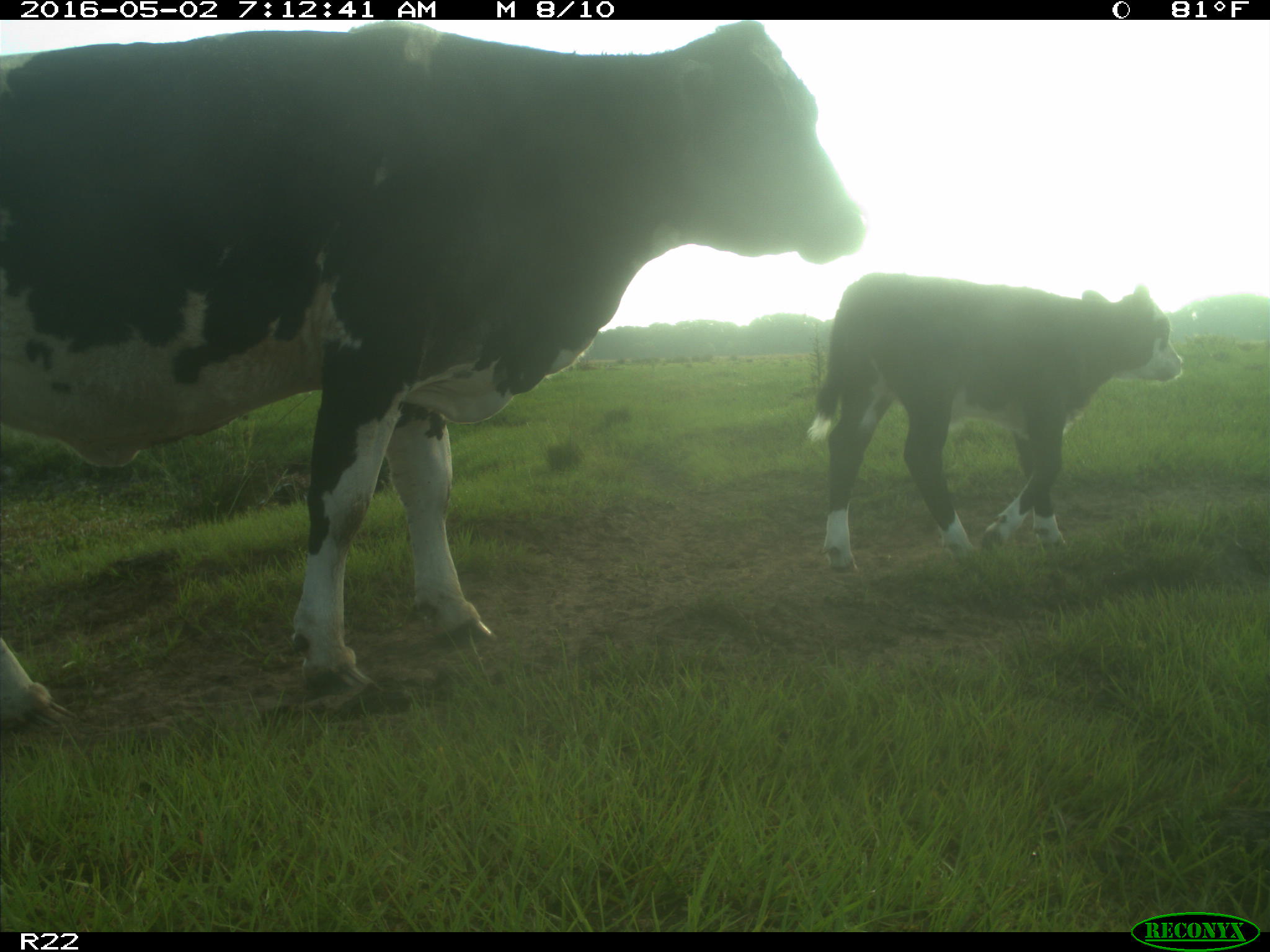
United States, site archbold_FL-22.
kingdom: Animalia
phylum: Chordata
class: Mammalia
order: Artiodactyla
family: Bovidae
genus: Bos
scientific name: Bos taurus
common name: domestic cow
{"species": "Bos taurus (domestic cow)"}